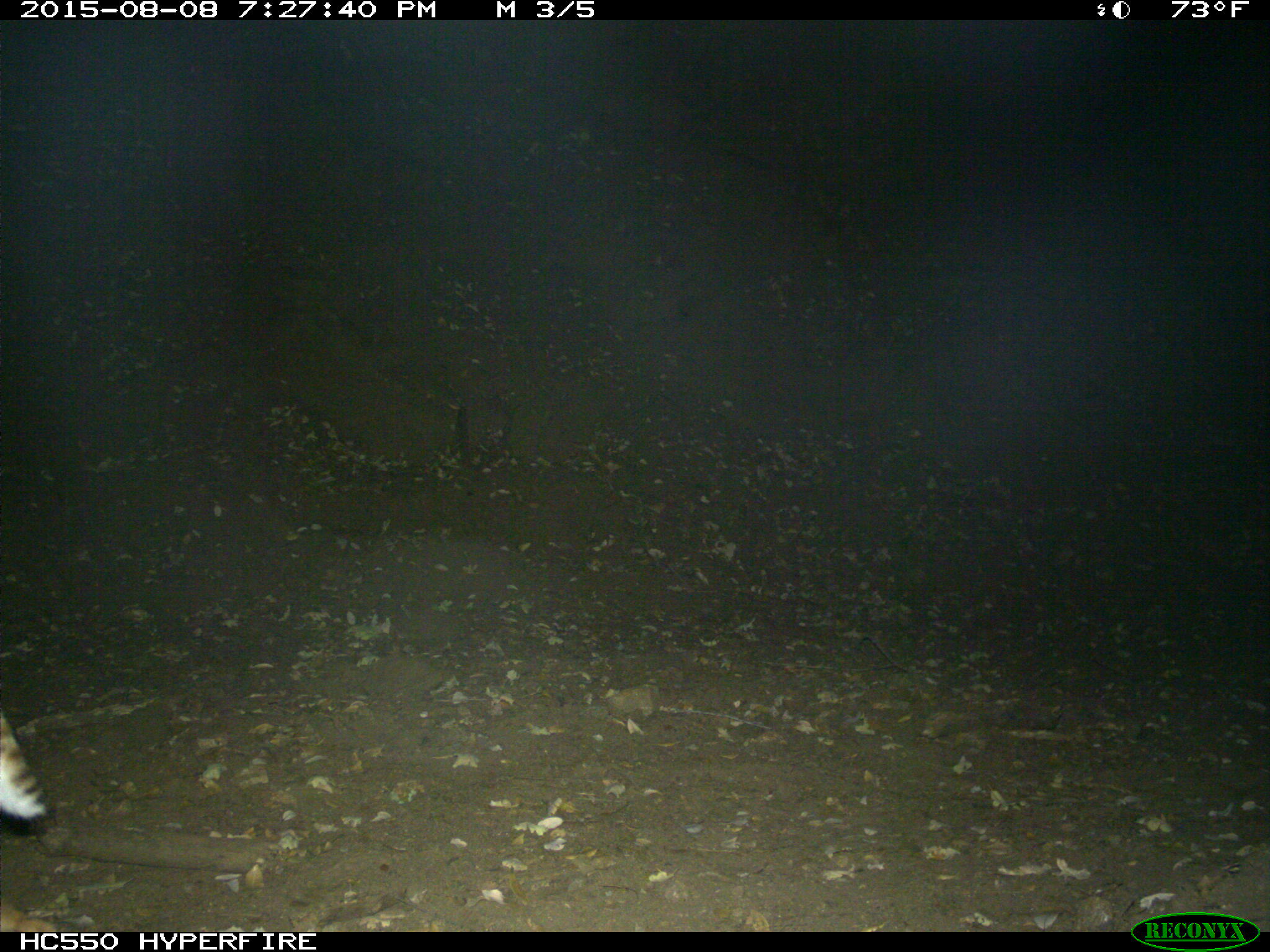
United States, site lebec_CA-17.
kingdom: Animalia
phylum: Chordata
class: Mammalia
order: Carnivora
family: Felidae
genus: Lynx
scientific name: Lynx rufus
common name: bobcat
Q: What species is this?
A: Lynx rufus (bobcat).